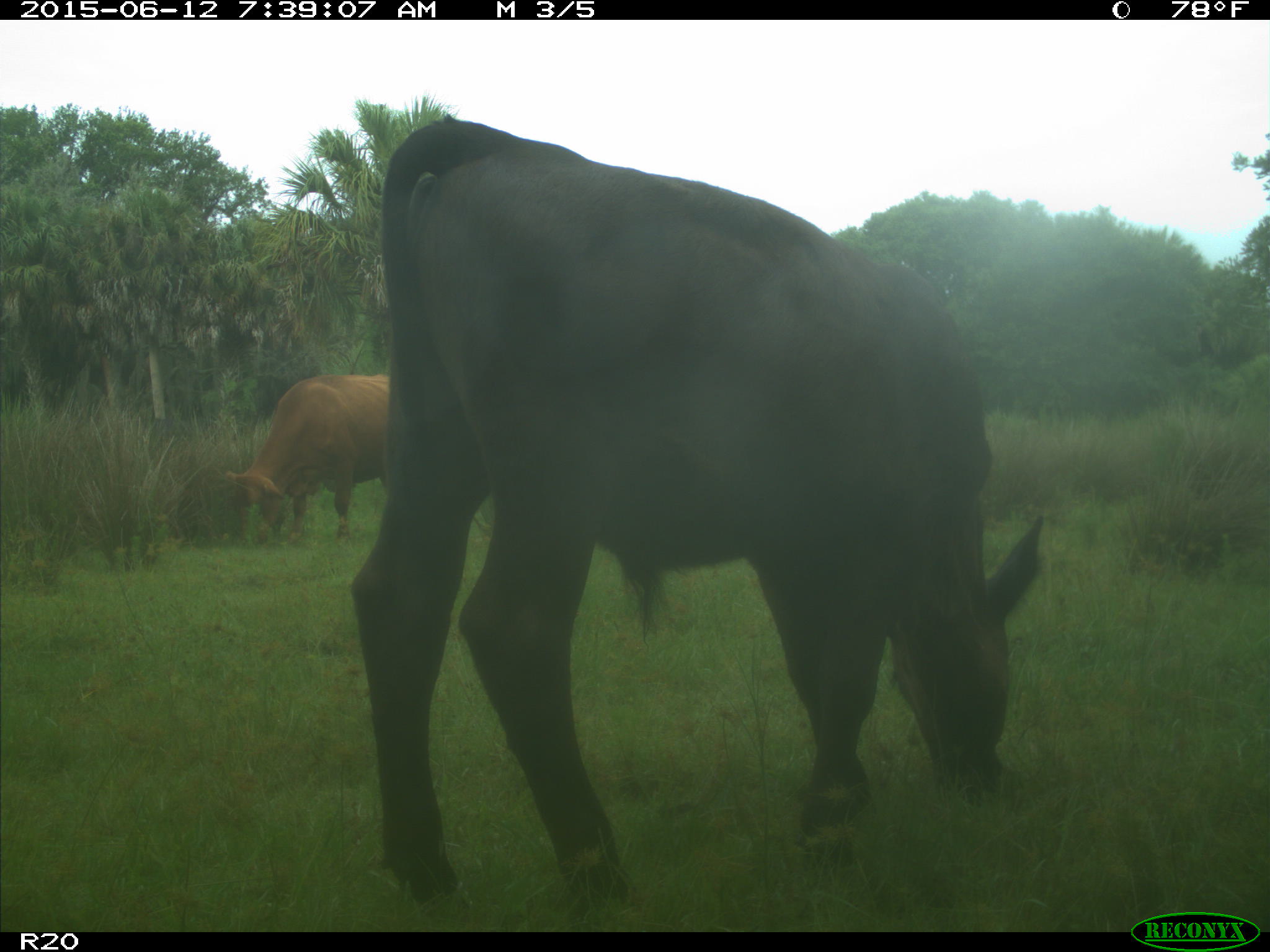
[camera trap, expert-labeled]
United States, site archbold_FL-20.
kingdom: Animalia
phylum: Chordata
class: Mammalia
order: Artiodactyla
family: Bovidae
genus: Bos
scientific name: Bos taurus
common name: domestic cow